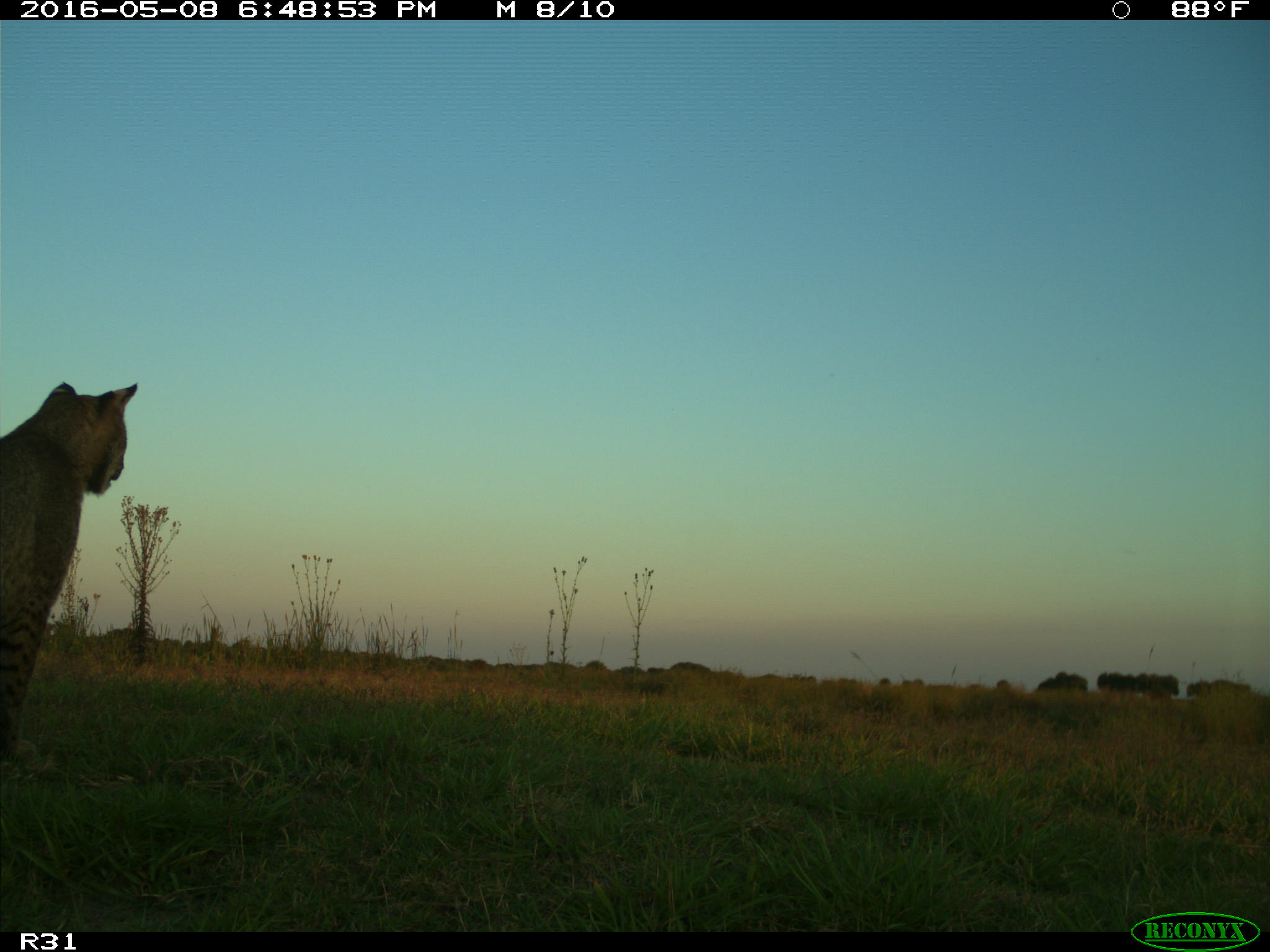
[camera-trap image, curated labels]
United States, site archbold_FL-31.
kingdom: Animalia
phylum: Chordata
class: Mammalia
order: Carnivora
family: Felidae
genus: Lynx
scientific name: Lynx rufus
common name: bobcat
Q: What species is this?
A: Lynx rufus (bobcat).